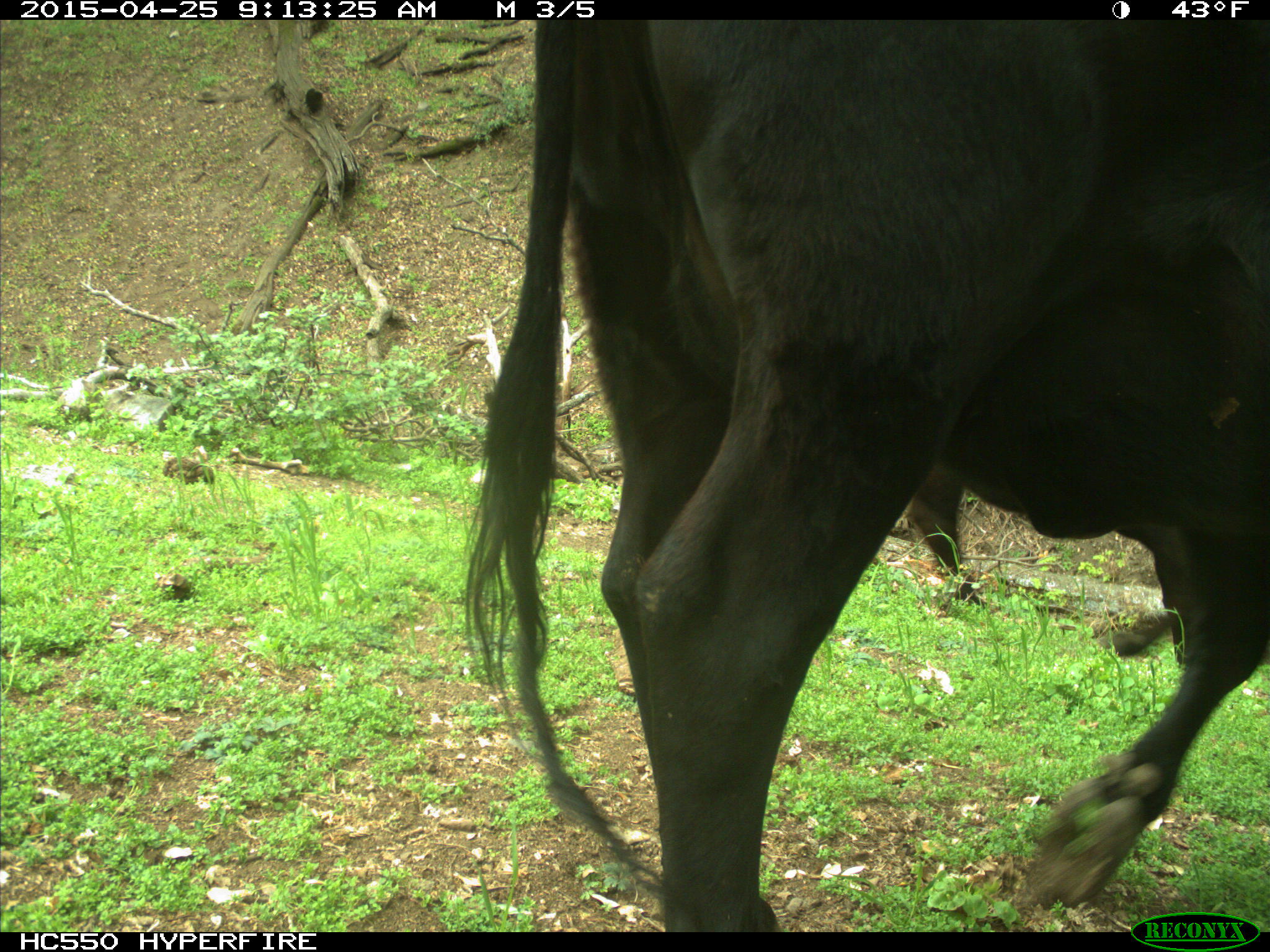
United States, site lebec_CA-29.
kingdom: Animalia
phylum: Chordata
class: Mammalia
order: Artiodactyla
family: Bovidae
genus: Bos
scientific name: Bos taurus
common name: domestic cow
Bos taurus (domestic cow).